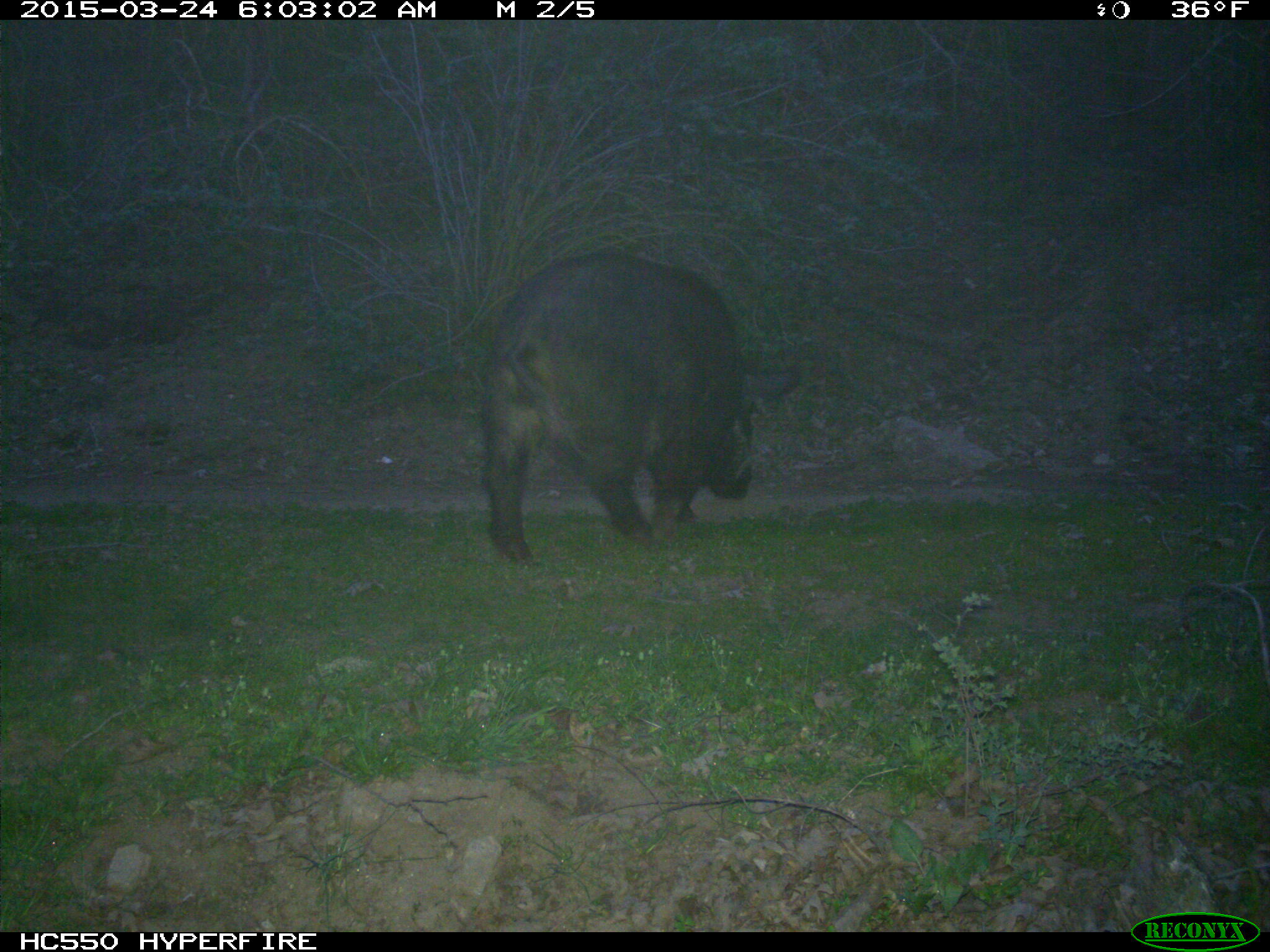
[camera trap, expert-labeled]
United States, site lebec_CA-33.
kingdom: Animalia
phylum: Chordata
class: Mammalia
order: Artiodactyla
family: Suidae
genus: Sus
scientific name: Sus scrofa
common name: wild boar